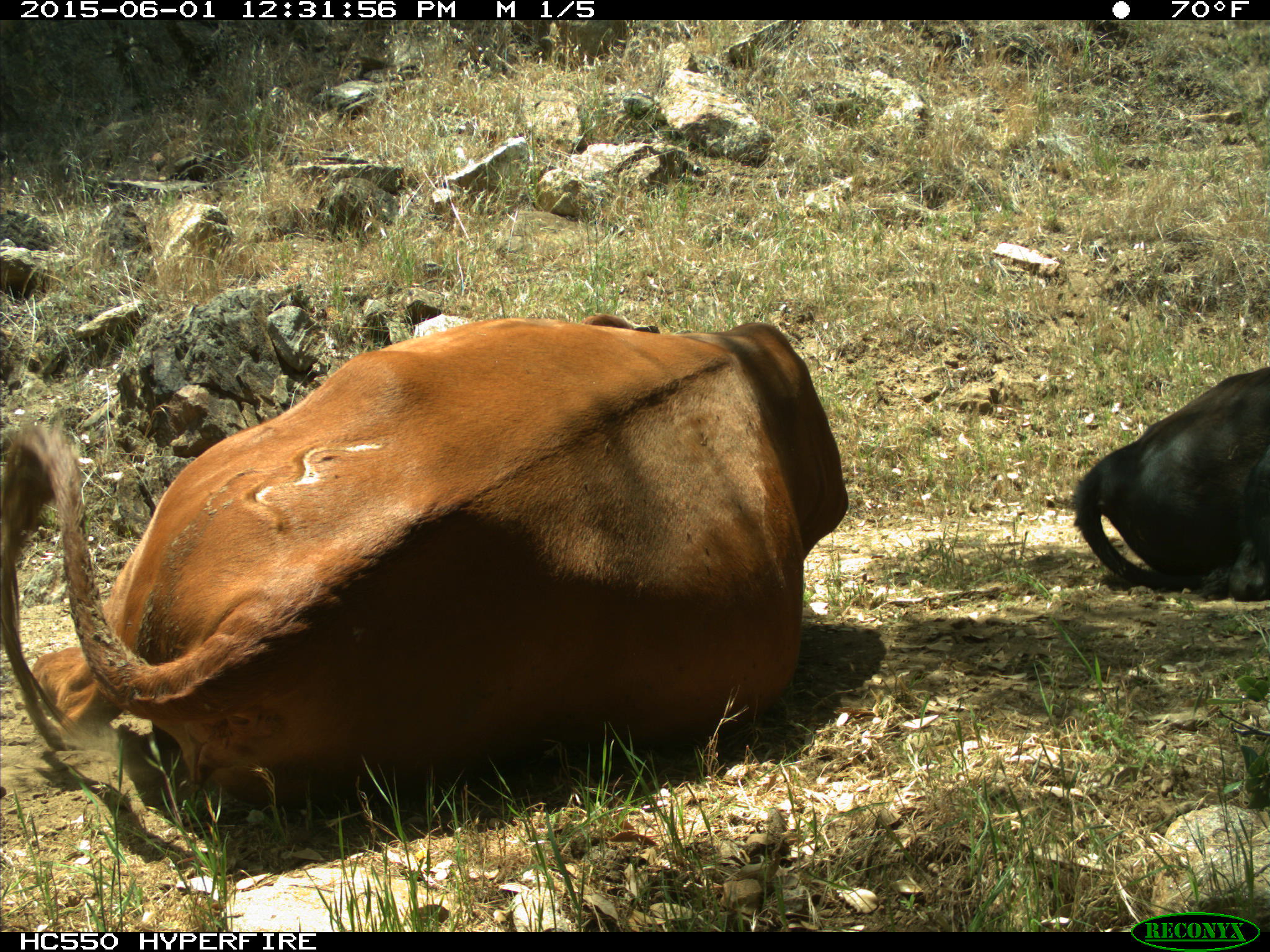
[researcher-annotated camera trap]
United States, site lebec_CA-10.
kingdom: Animalia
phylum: Chordata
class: Mammalia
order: Artiodactyla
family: Bovidae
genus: Bos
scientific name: Bos taurus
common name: domestic cow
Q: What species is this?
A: Bos taurus (domestic cow).